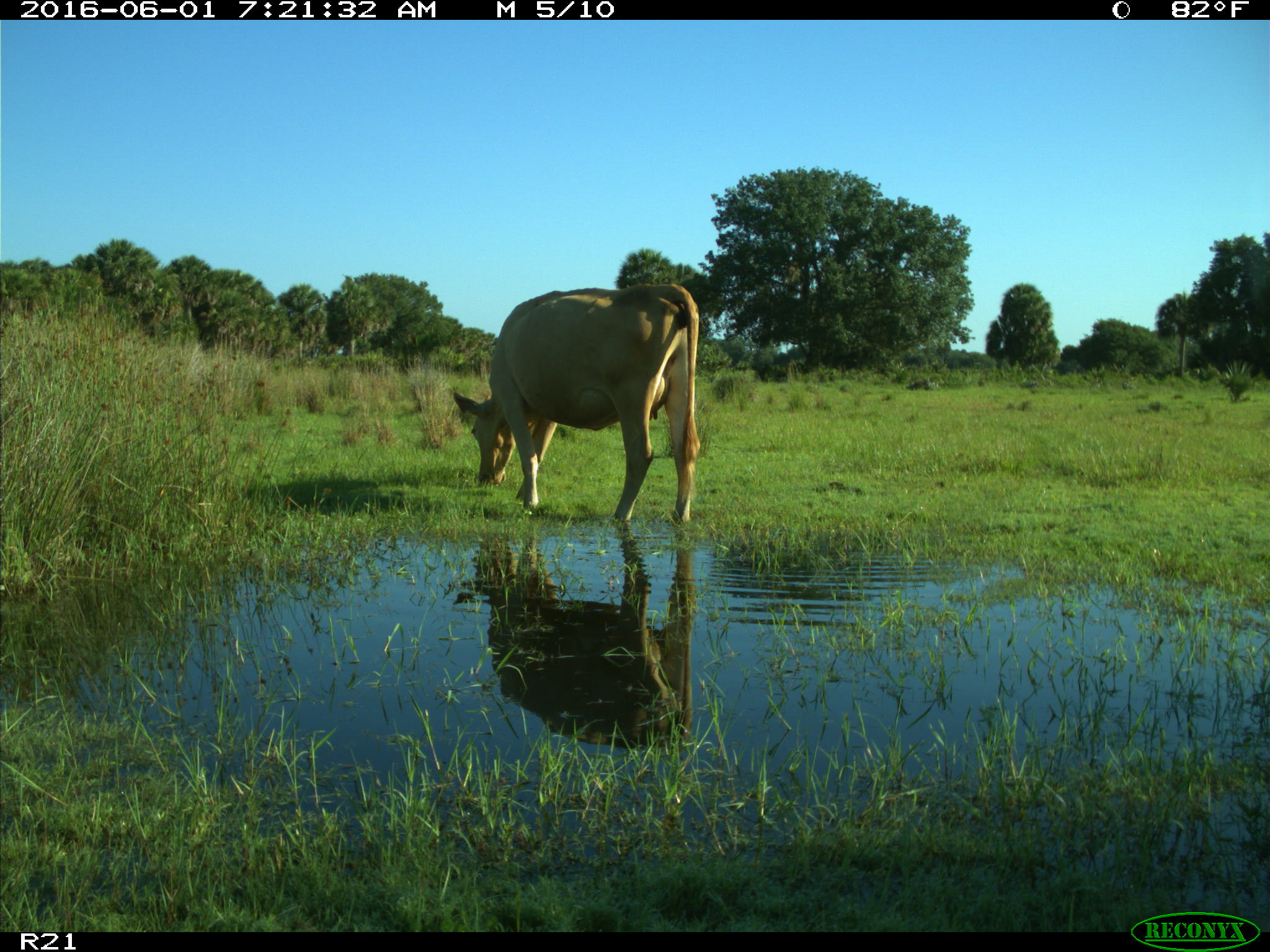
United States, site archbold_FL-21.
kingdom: Animalia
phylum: Chordata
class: Mammalia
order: Artiodactyla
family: Bovidae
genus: Bos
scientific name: Bos taurus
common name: domestic cow